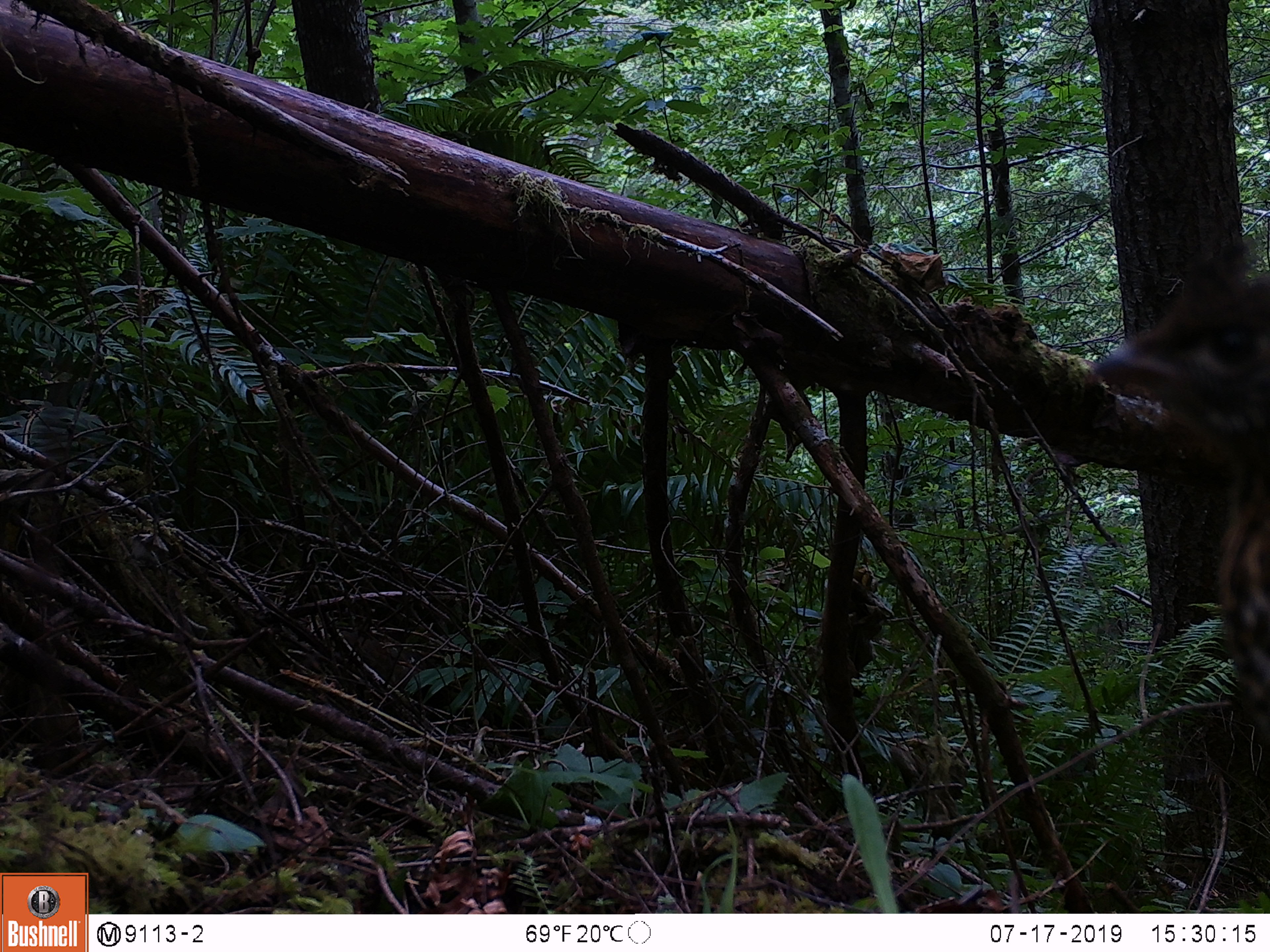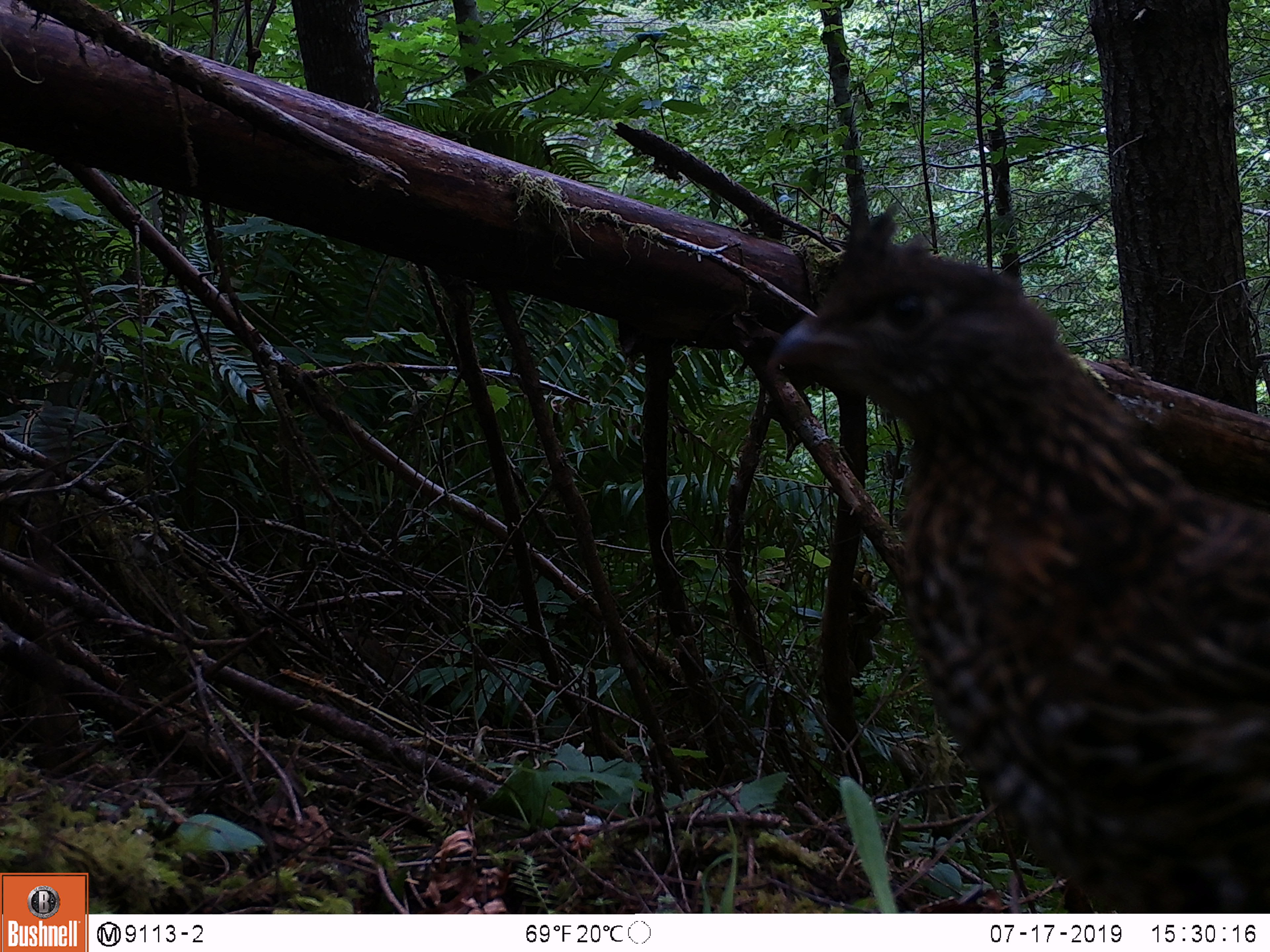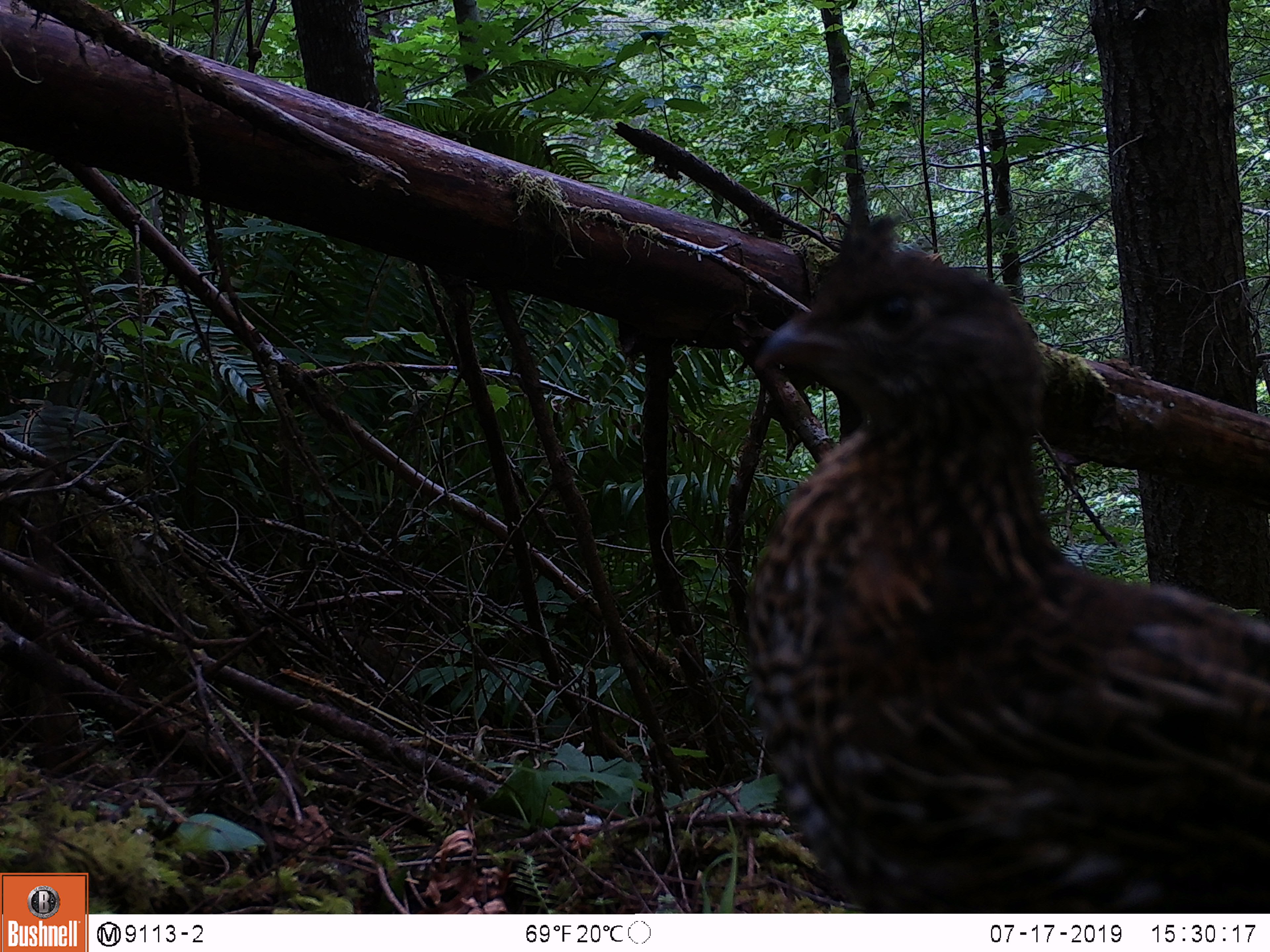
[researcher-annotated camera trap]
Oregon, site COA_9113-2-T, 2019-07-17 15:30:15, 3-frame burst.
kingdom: Animalia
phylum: Chordata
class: Aves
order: Galliformes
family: Phasianidae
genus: Bonasa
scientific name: Bonasa umbellus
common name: ruffed grouse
Ruffed grouse (Bonasa umbellus).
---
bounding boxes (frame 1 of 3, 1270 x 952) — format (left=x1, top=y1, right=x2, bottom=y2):
ruffed grouse: (left=1073, top=227, right=1265, bottom=759)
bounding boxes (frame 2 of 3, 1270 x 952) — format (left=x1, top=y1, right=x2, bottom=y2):
ruffed grouse: (left=748, top=201, right=1267, bottom=908)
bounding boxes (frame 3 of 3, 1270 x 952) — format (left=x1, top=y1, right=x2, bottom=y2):
ruffed grouse: (left=733, top=200, right=1267, bottom=910)